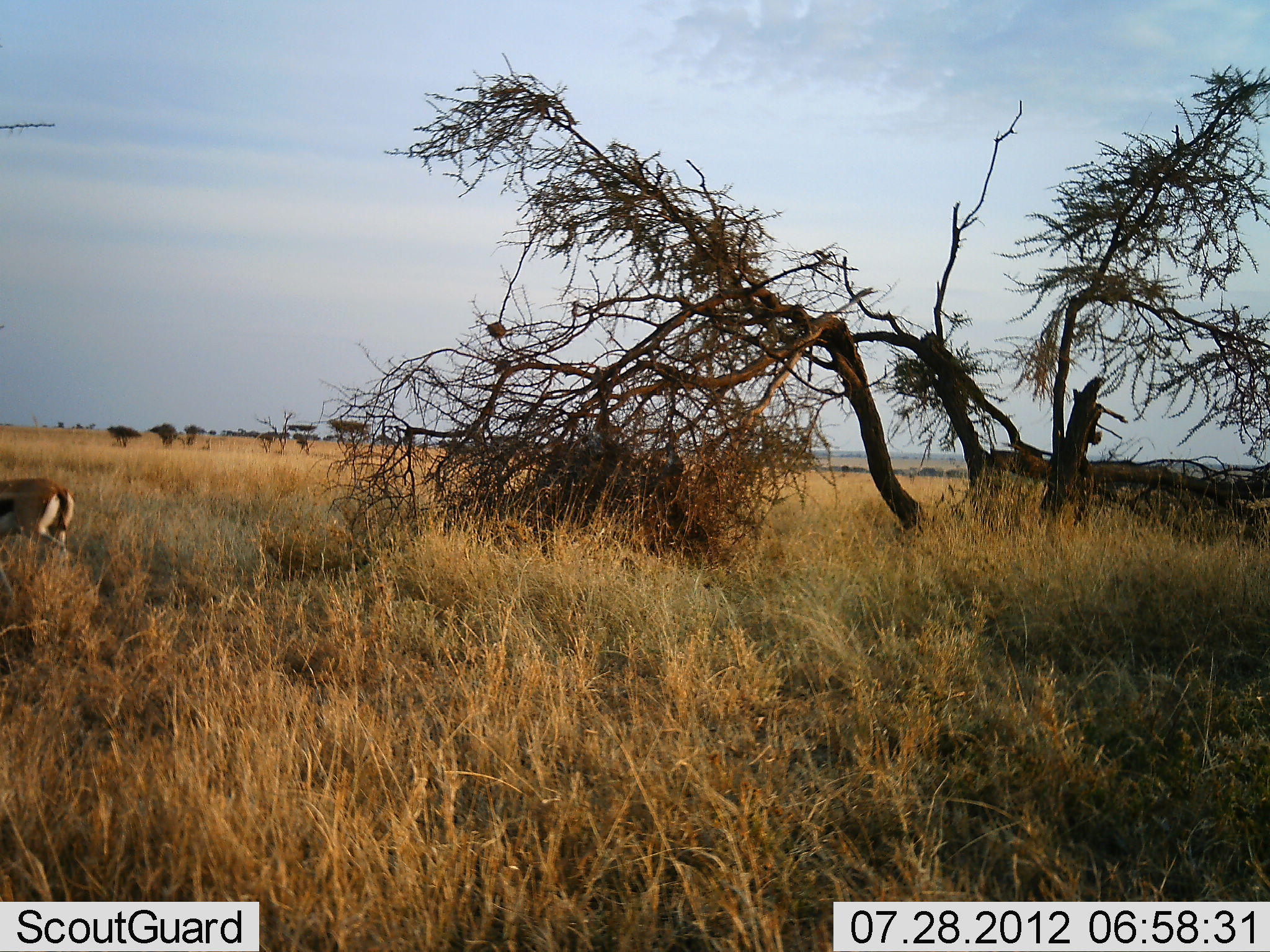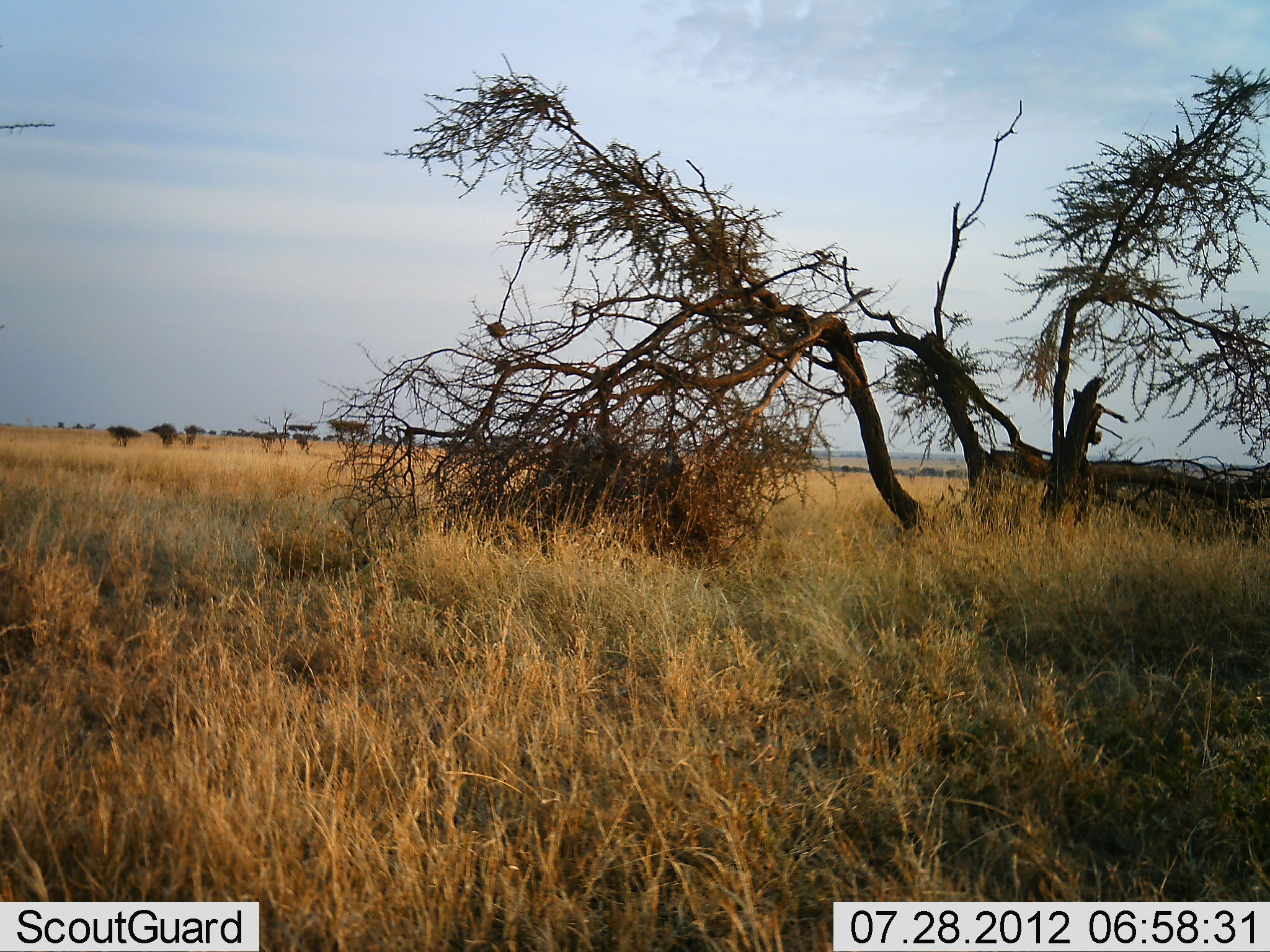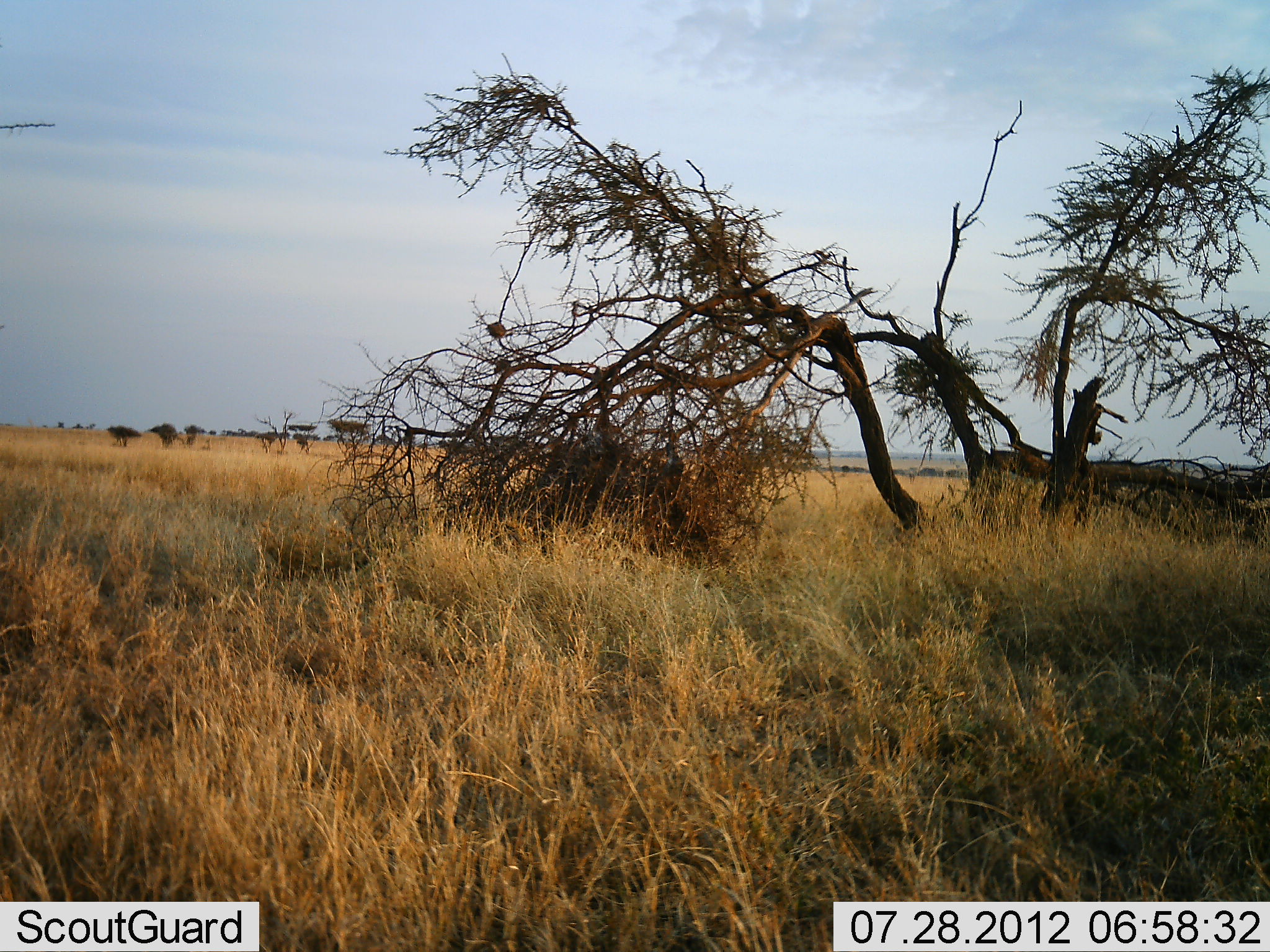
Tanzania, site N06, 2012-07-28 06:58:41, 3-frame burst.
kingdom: Animalia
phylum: Chordata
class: Mammalia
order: Artiodactyla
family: Bovidae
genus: Eudorcas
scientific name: Eudorcas thomsonii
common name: thomson's gazelle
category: gazellethomsons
Gazellethomsons (thomson's gazelle) (Eudorcas thomsonii), count 1. Behavior (volunteer vote fractions): standing 0%, resting 0%, moving 100%, interacting 0%. Young present (vote fraction): 0%. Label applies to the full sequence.